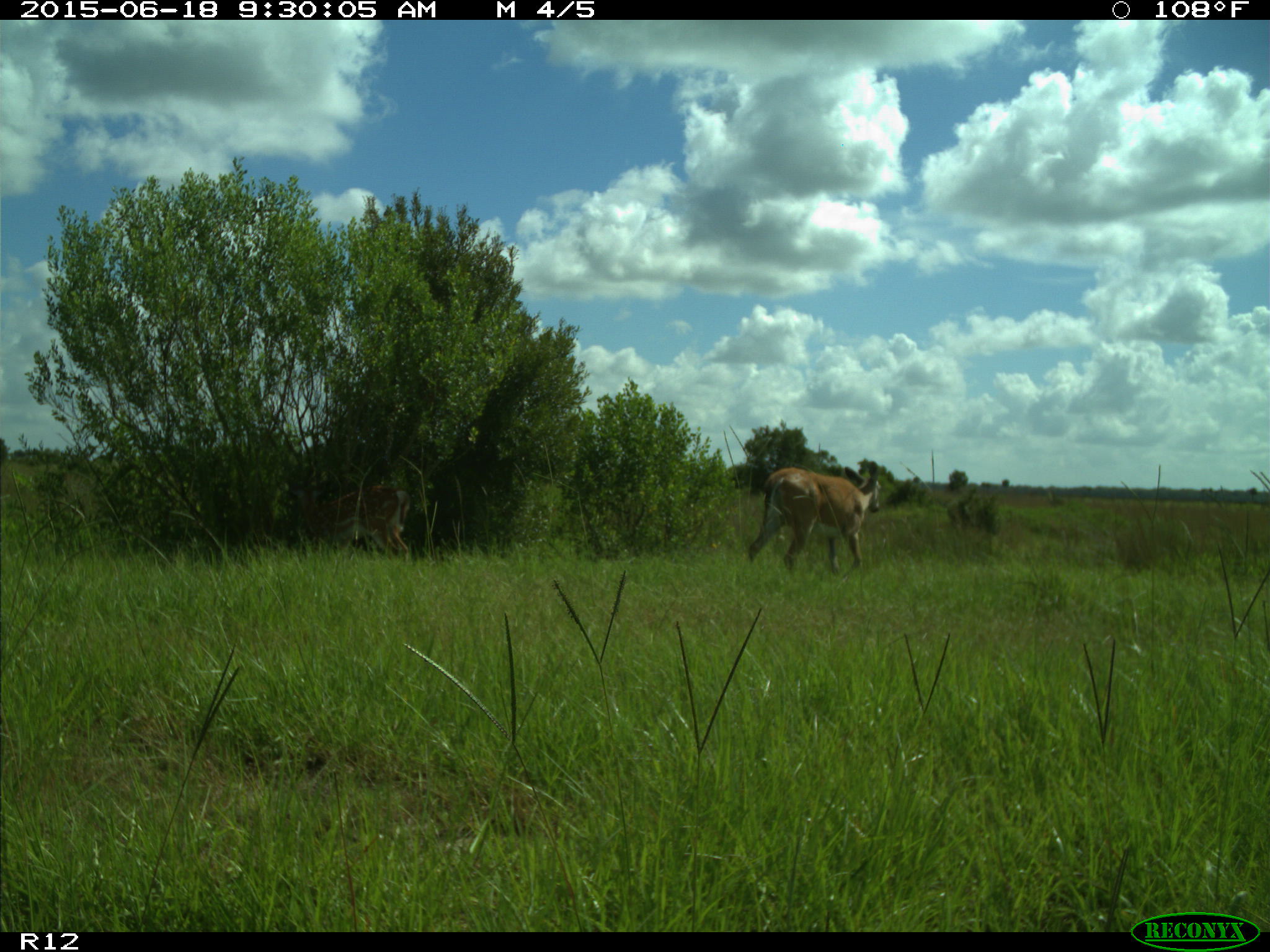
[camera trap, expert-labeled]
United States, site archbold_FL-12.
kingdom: Animalia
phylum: Chordata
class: Mammalia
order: Artiodactyla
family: Cervidae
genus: Odocoileus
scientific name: Odocoileus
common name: deer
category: unidentified deer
Unidentified deer (deer) (Odocoileus).